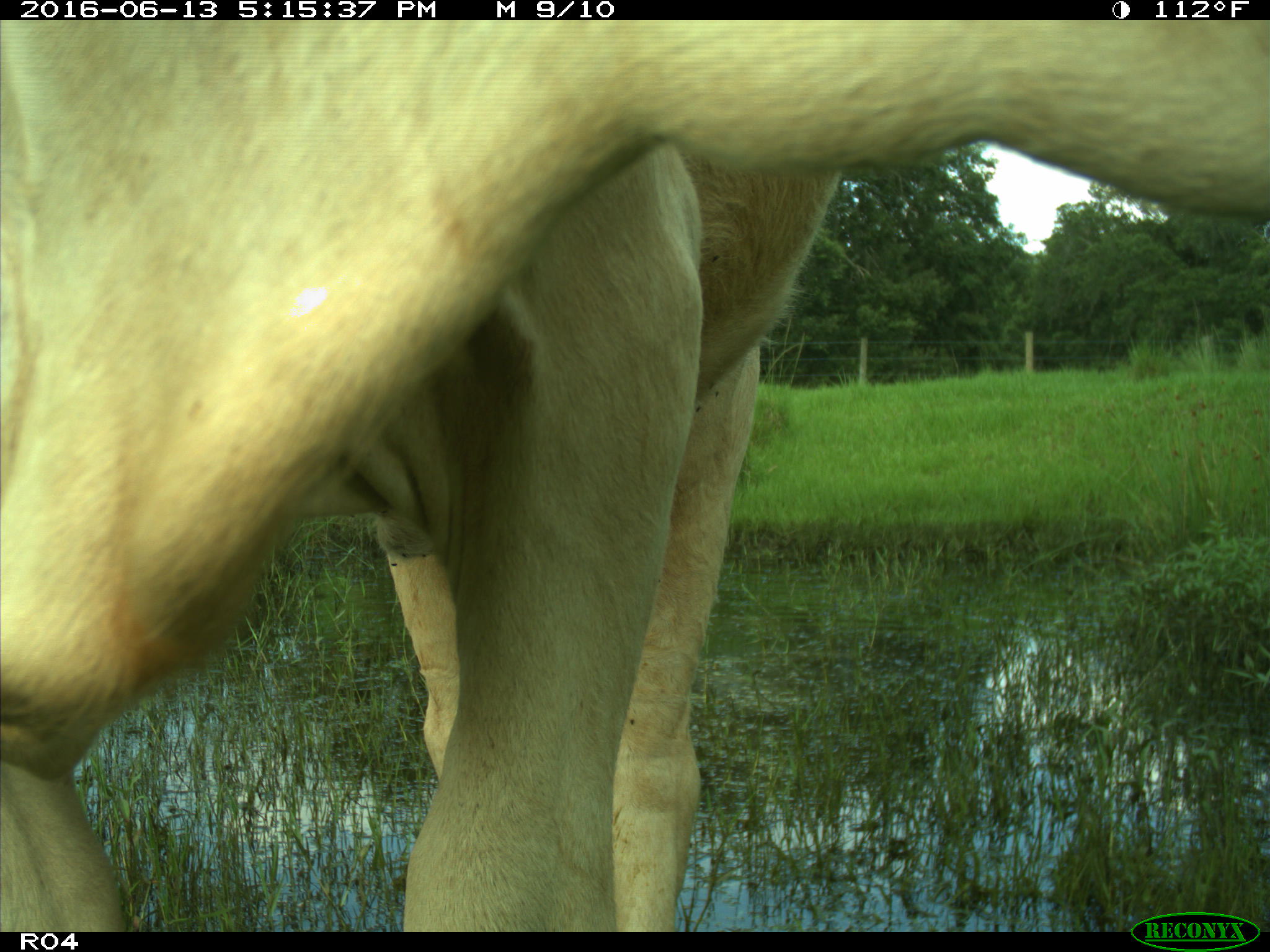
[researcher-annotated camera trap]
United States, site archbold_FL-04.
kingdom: Animalia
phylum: Chordata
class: Mammalia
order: Artiodactyla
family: Bovidae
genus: Bos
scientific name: Bos taurus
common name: domestic cow